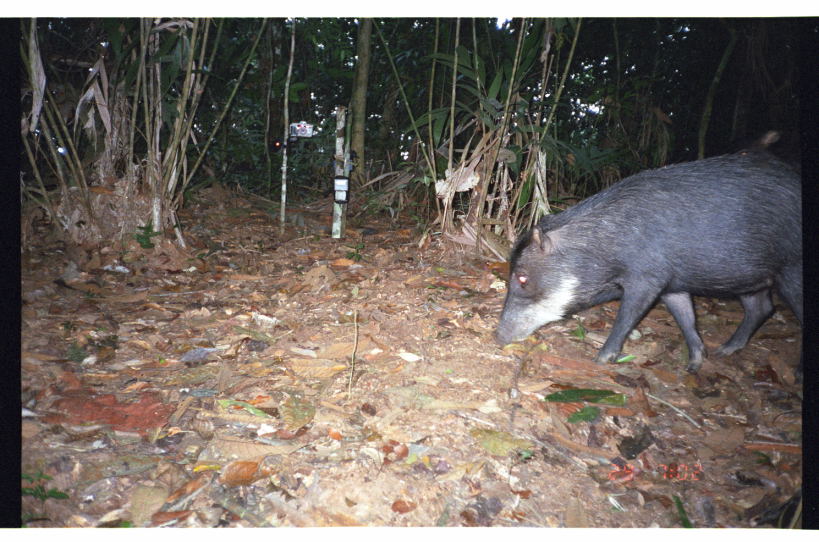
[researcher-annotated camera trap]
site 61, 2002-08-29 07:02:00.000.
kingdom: Animalia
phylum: Chordata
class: Mammalia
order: Artiodactyla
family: Tayassuidae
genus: Tayassu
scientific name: Tayassu pecari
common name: white-lipped peccary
Tayassu pecari (white-lipped peccary).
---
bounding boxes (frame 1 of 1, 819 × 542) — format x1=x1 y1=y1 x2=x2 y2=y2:
tayassu pecari: x1=492 y1=151 x2=803 y2=384